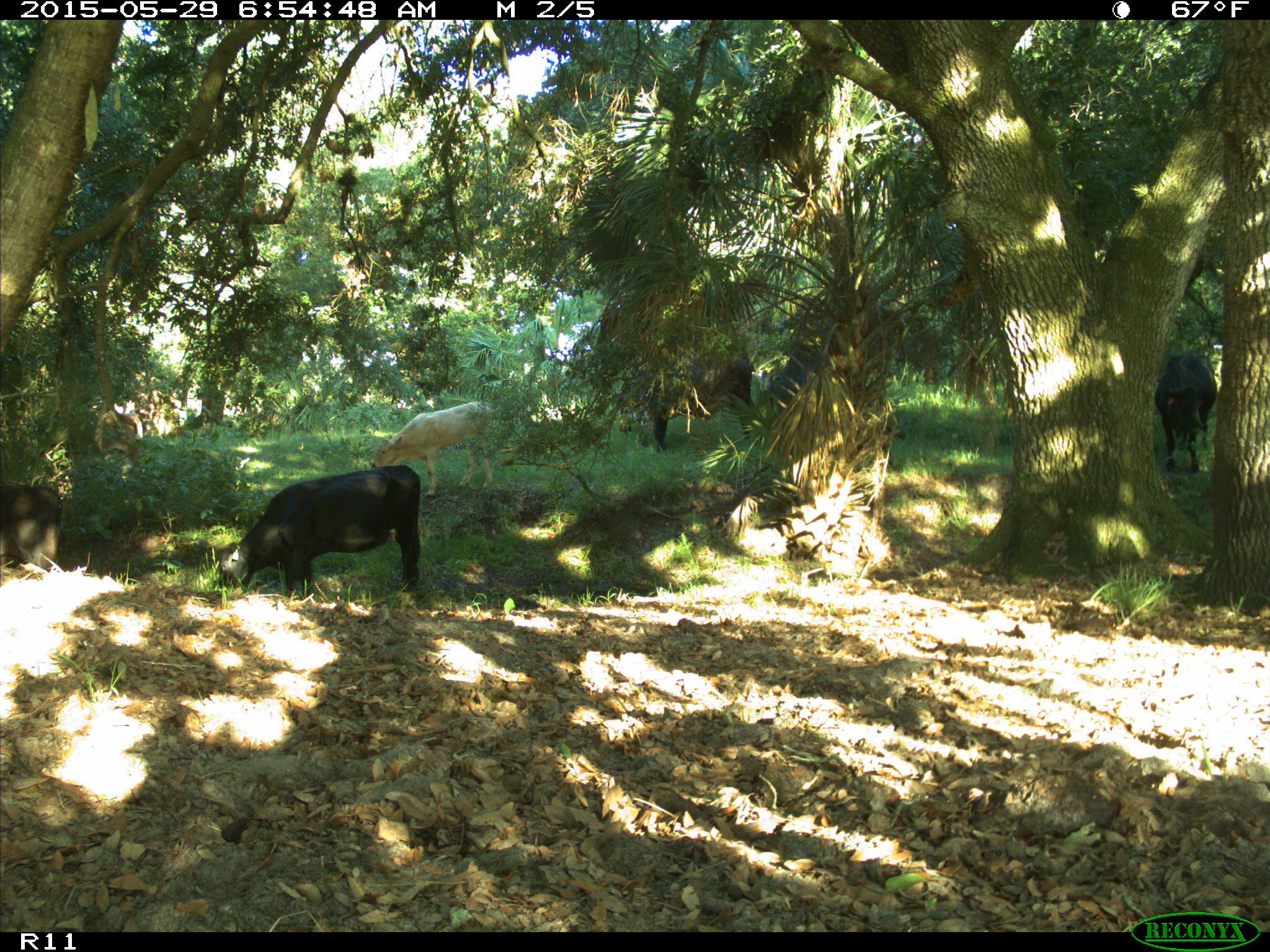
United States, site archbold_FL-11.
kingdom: Animalia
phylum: Chordata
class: Mammalia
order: Artiodactyla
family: Bovidae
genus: Bos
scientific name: Bos taurus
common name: domestic cow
Bos taurus (domestic cow).